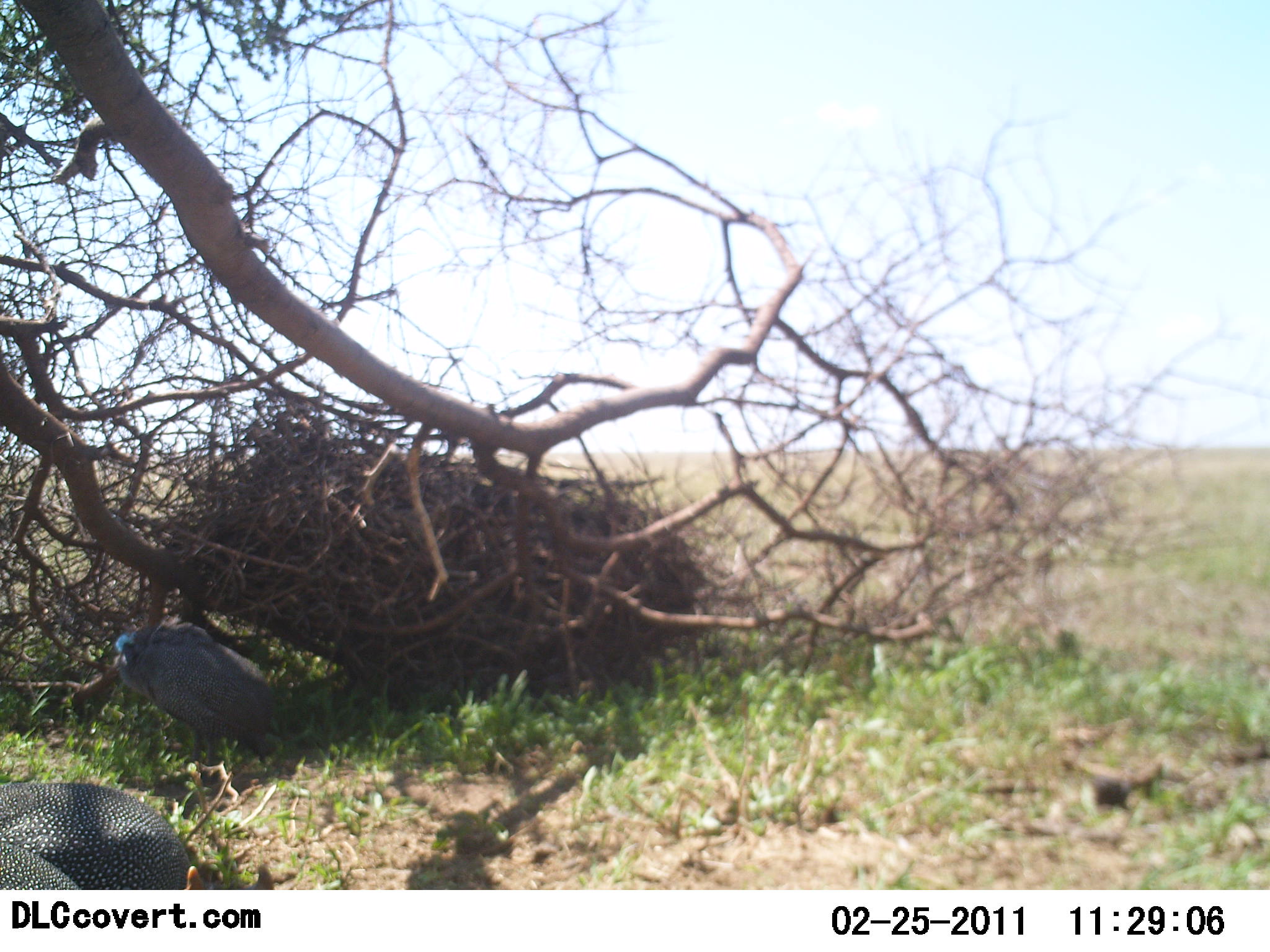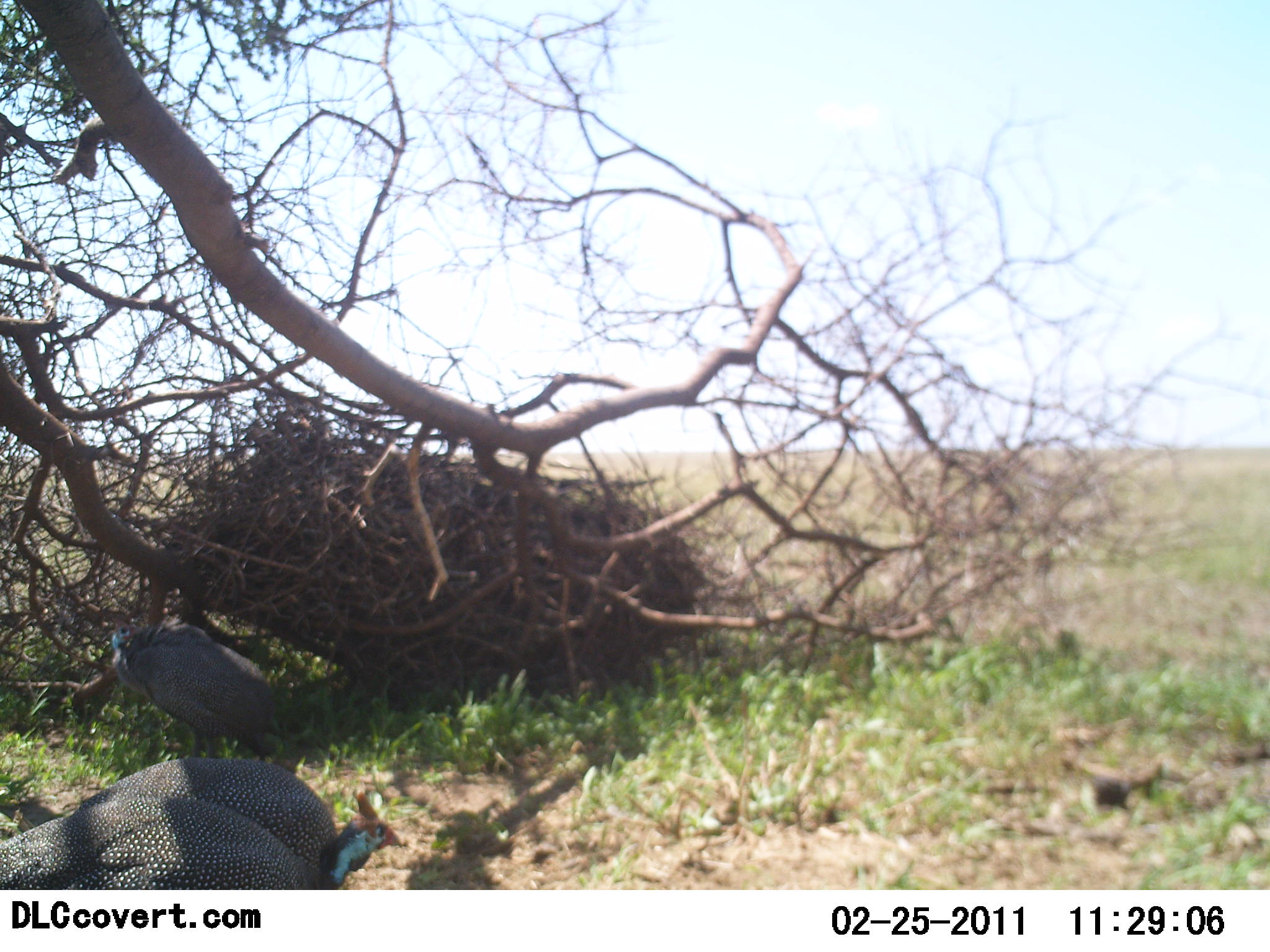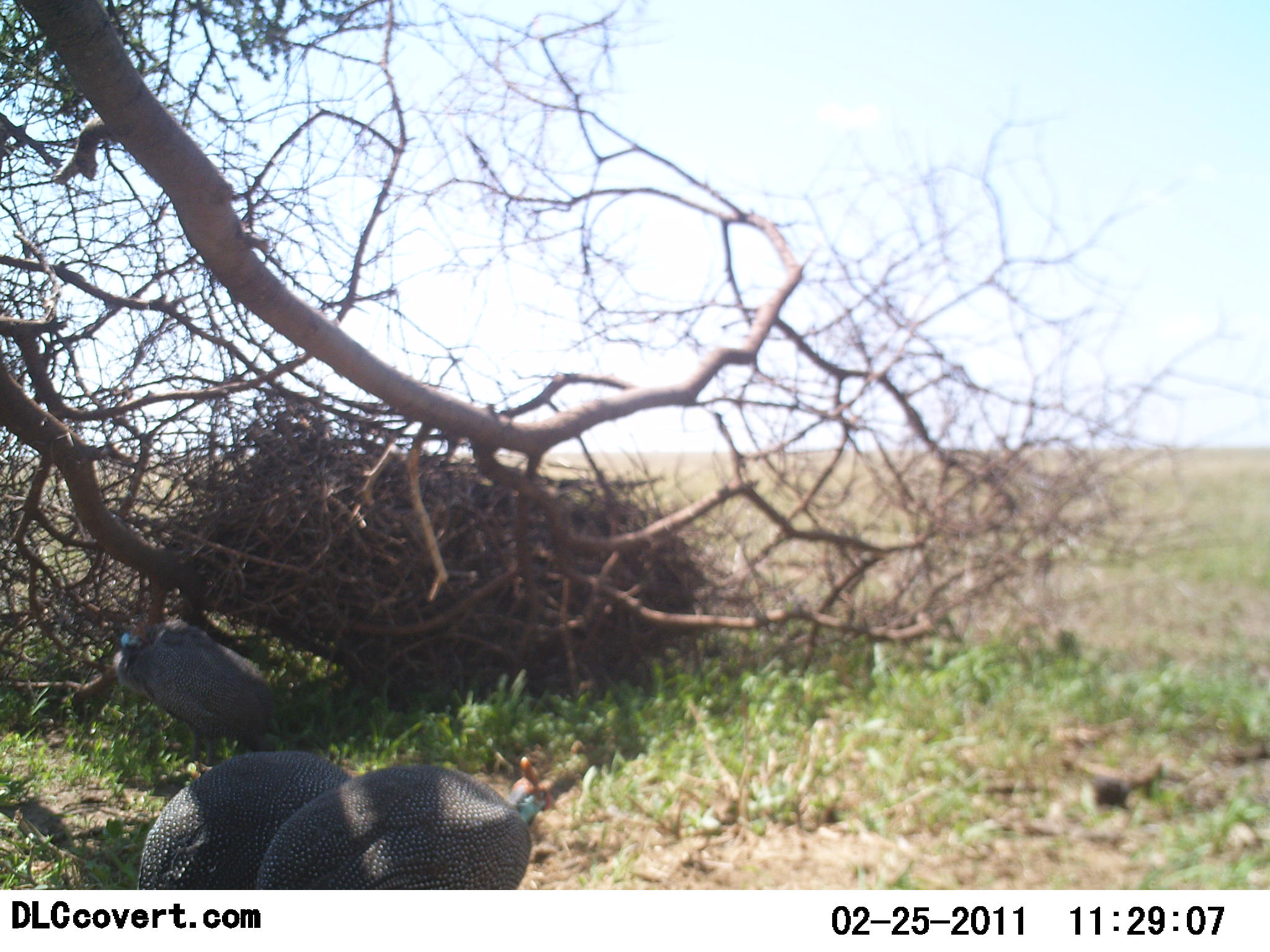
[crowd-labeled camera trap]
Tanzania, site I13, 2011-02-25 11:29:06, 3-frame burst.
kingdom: Animalia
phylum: Chordata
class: Aves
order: Galliformes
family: Numididae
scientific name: Numididae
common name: guinea fowl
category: guineafowl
Guineafowl (guinea fowl) (Numididae), count 3. Behavior (volunteer vote fractions): standing 40%, resting 10%, moving 80%, interacting 0%. Young present (vote fraction): 0%. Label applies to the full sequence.